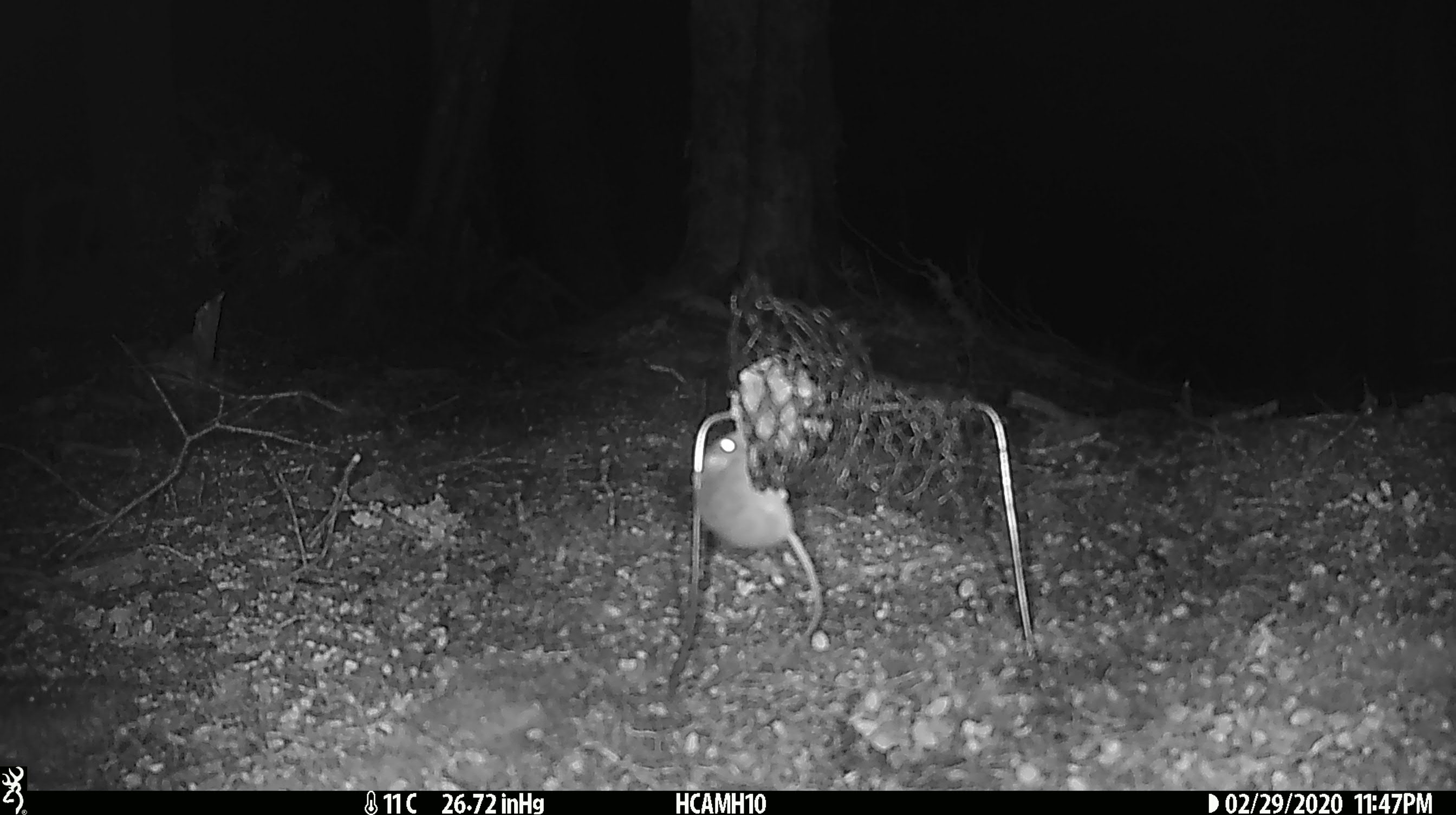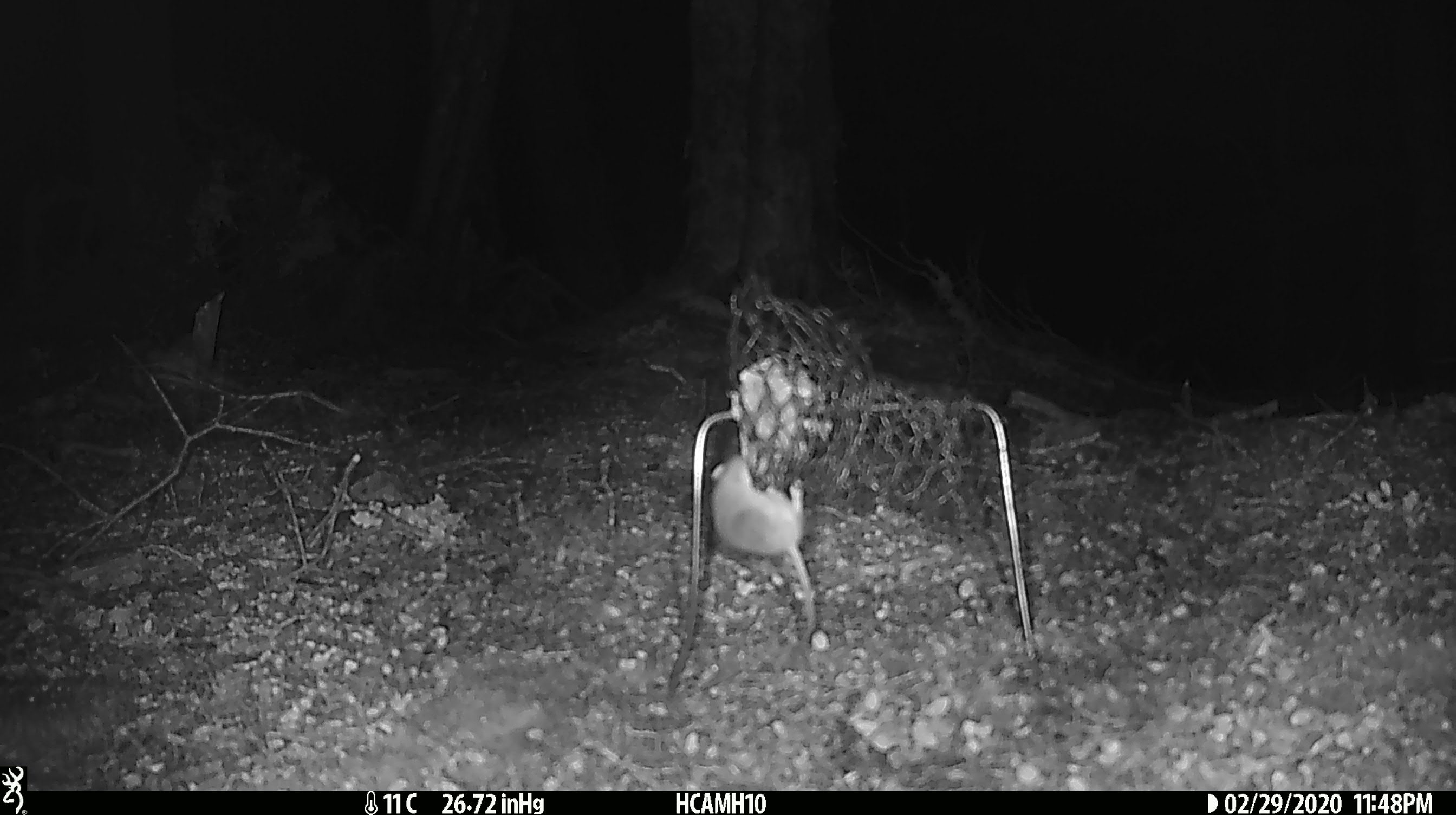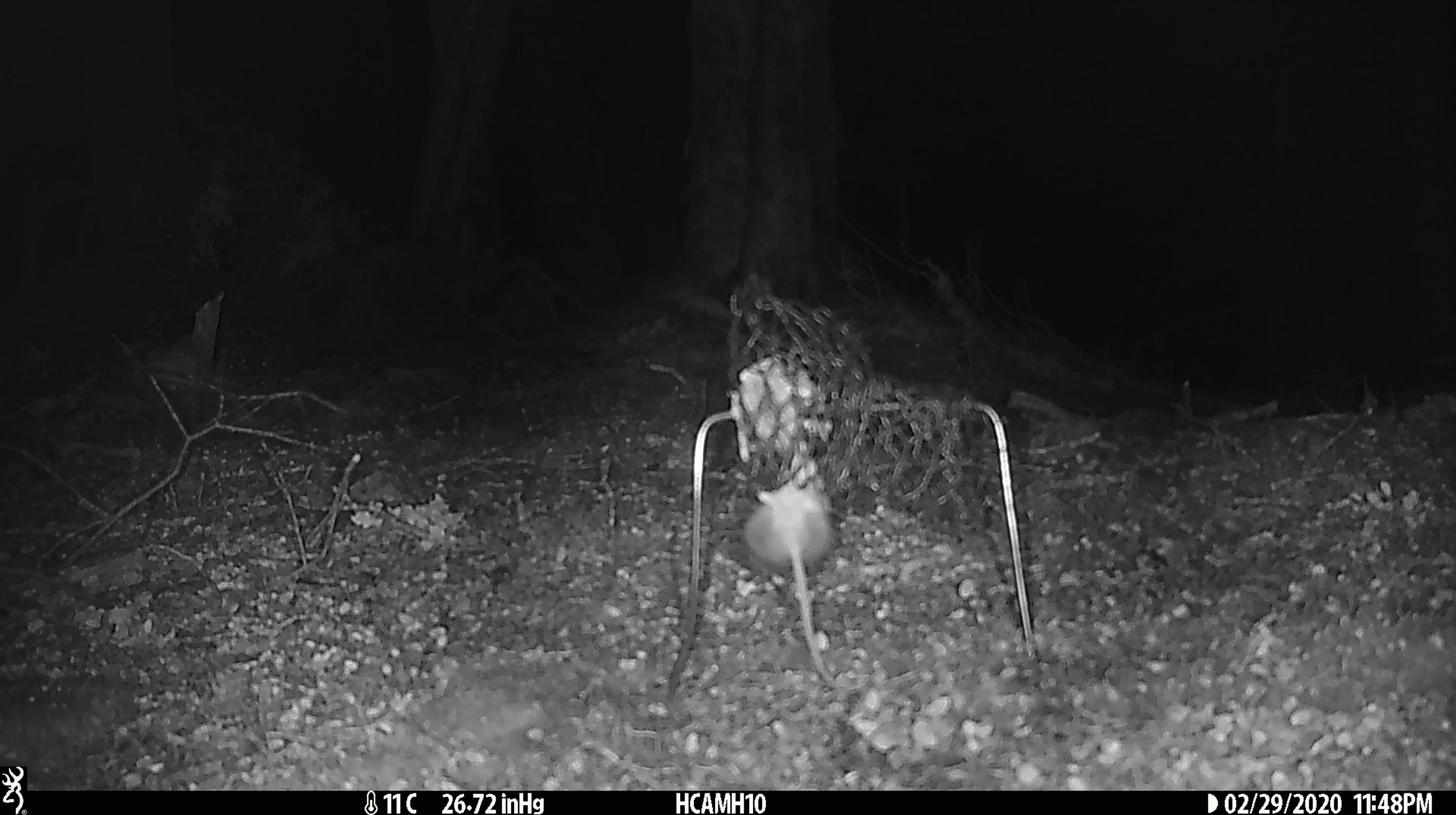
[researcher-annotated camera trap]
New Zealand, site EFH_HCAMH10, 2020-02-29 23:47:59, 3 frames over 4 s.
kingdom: Animalia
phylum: Chordata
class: Mammalia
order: Rodentia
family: Muridae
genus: Mus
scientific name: Mus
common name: mouse